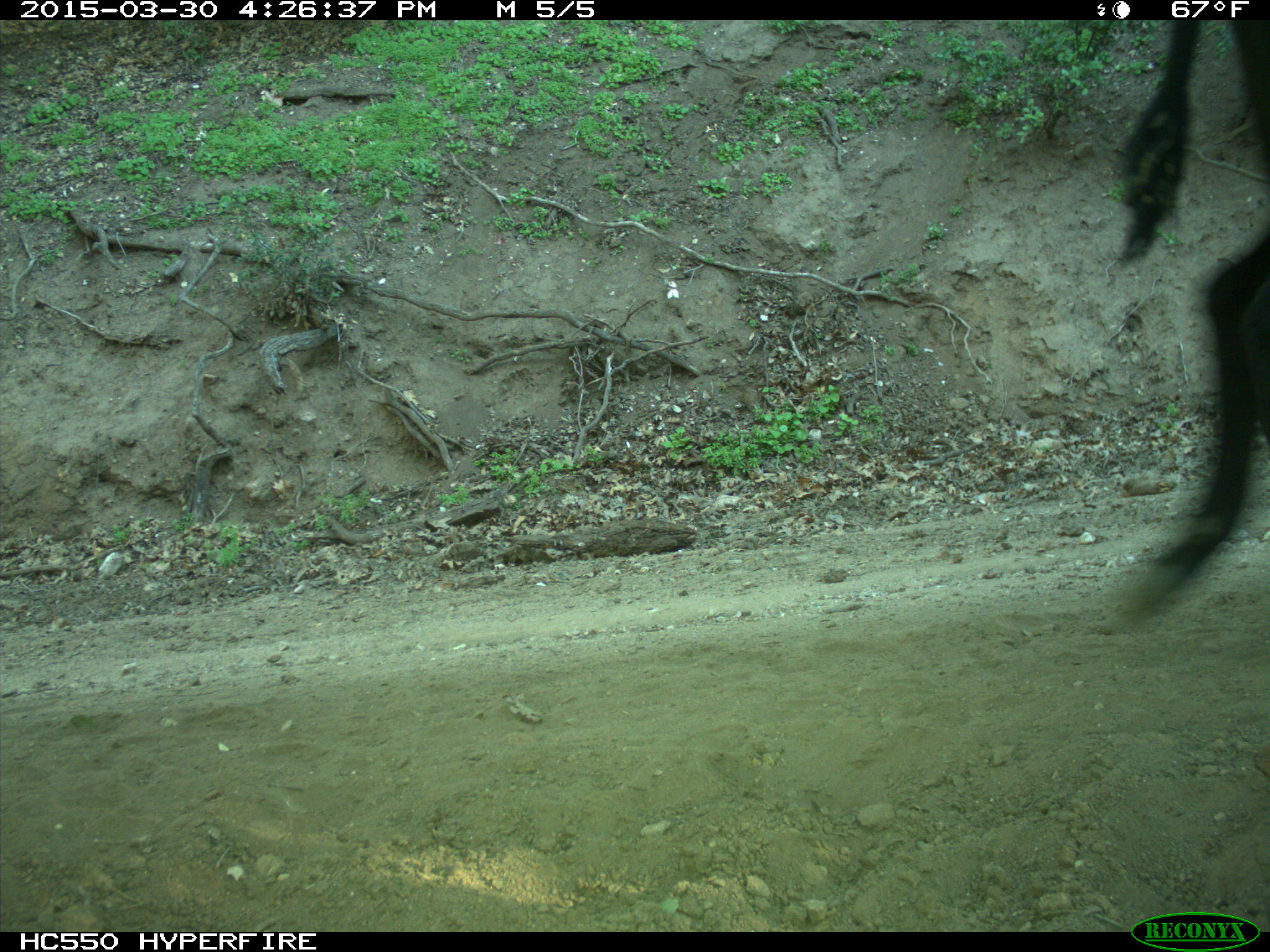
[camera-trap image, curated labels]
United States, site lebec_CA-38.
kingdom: Animalia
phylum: Chordata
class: Mammalia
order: Artiodactyla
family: Bovidae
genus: Bos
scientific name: Bos taurus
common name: domestic cow